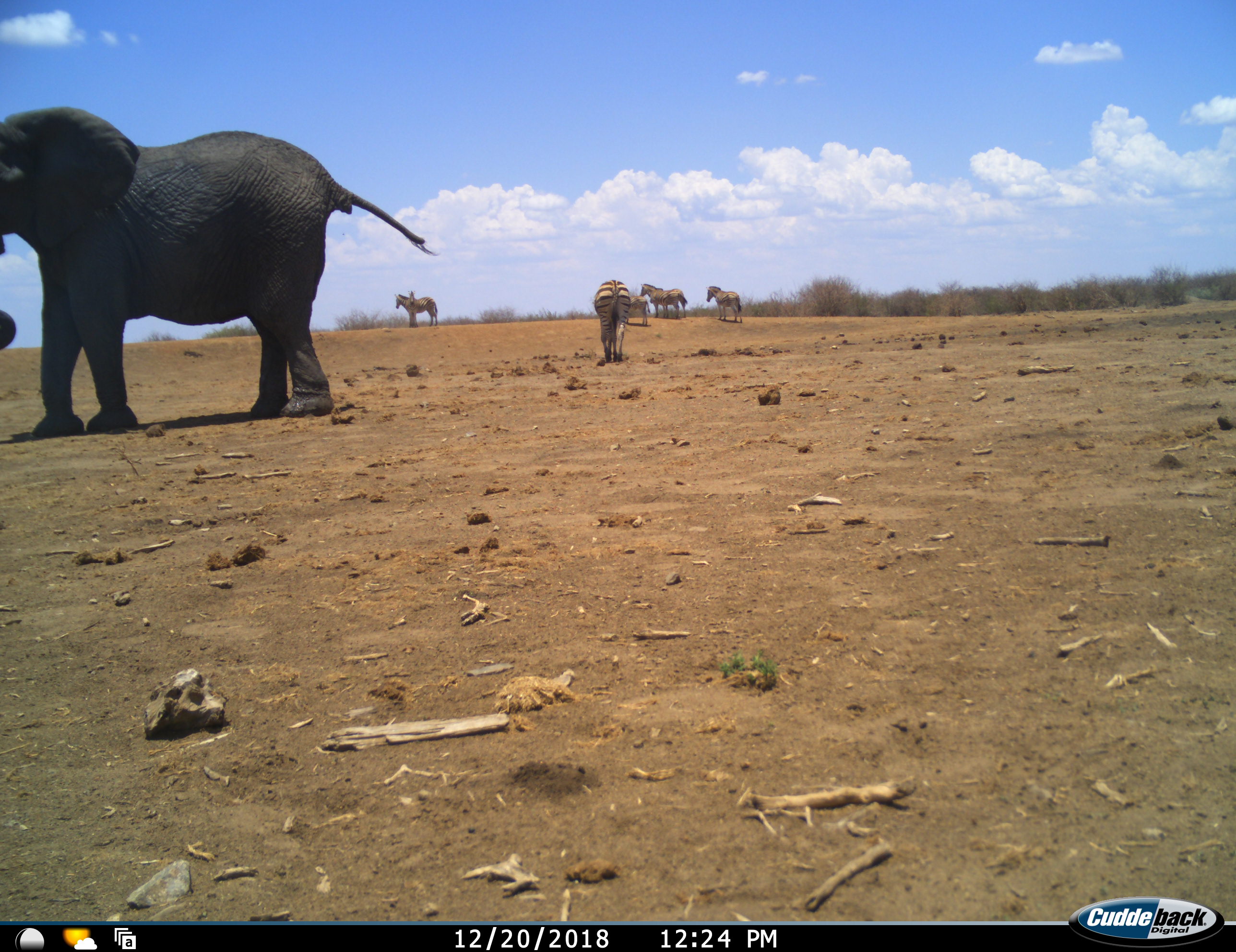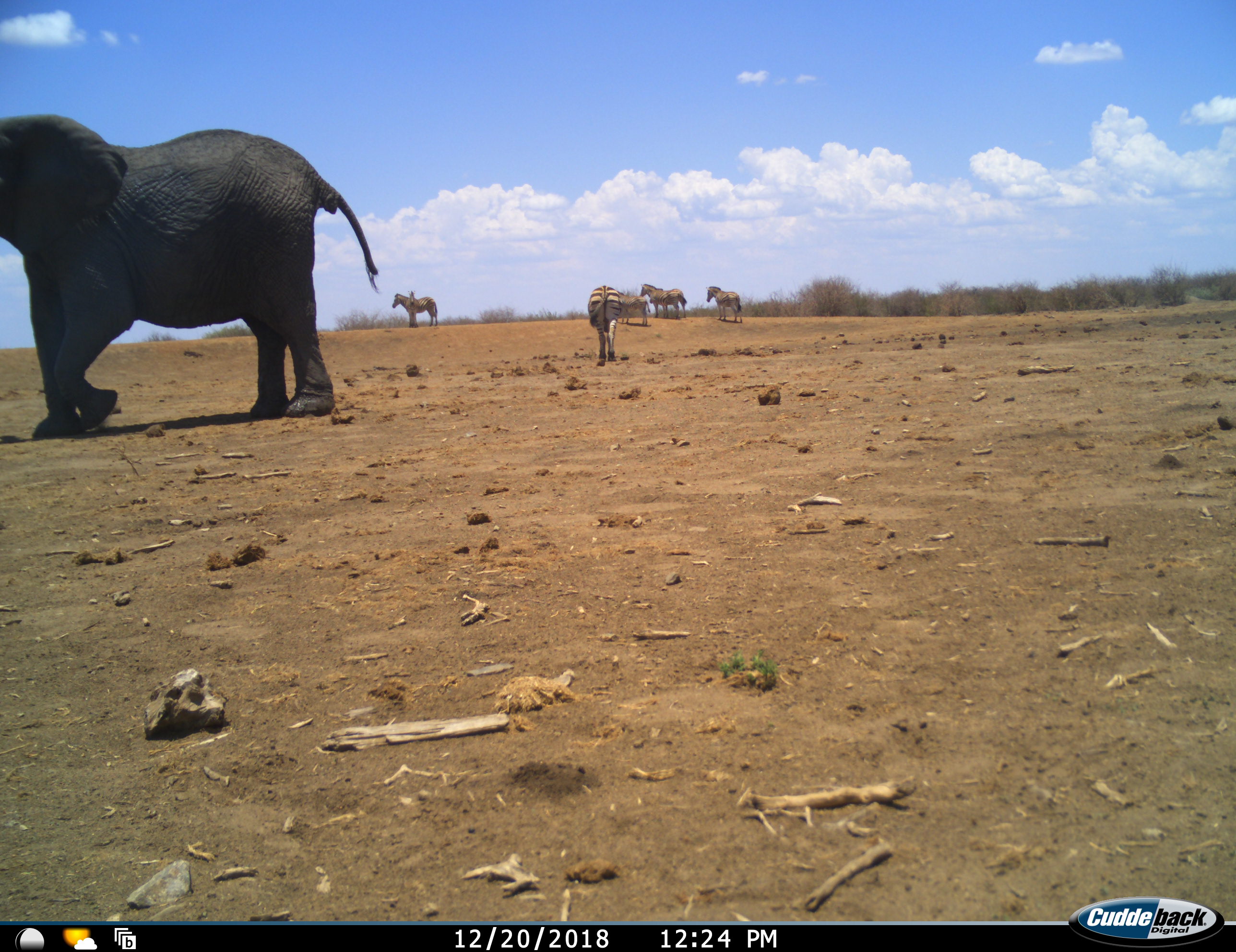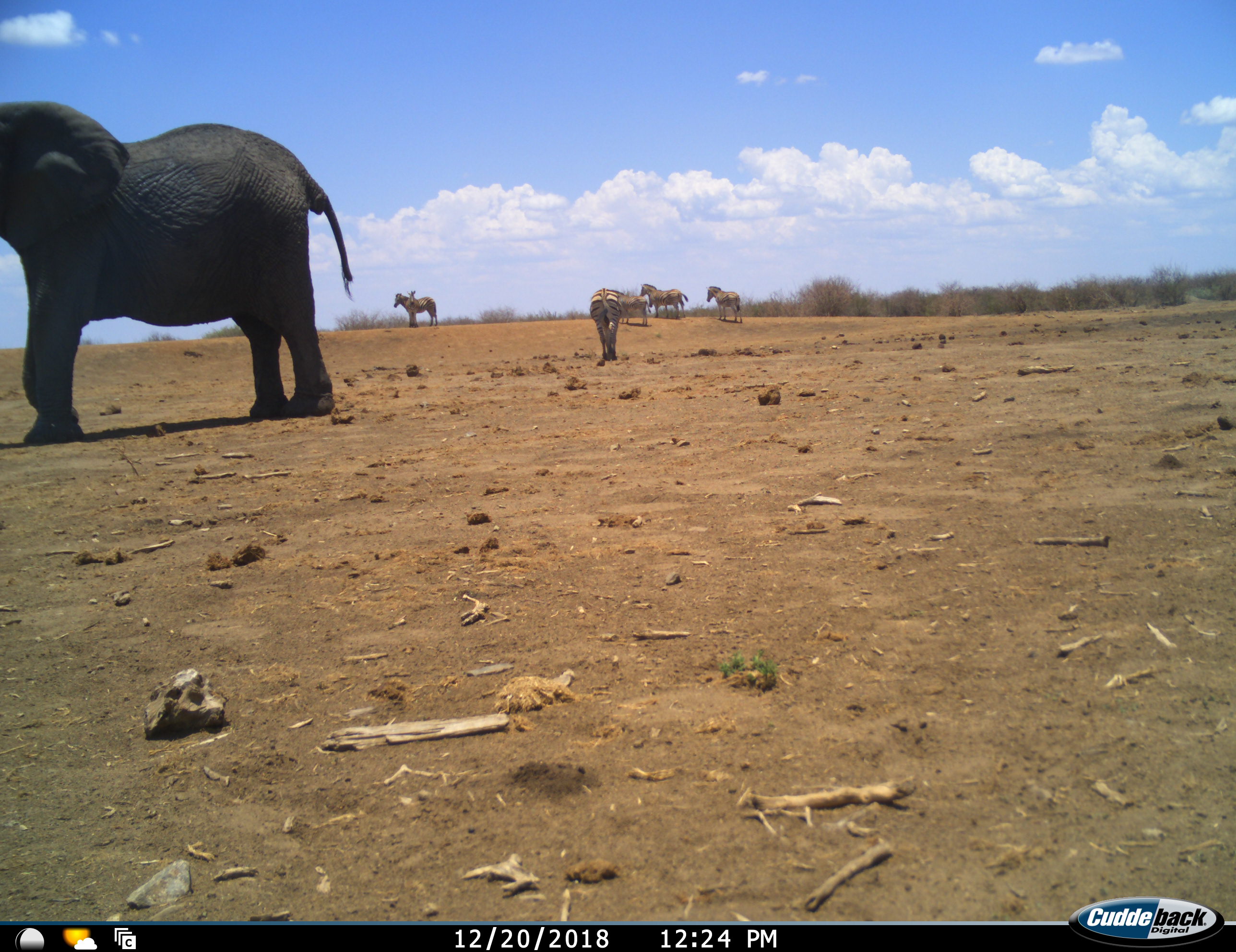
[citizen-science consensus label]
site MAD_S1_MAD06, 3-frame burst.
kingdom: Animalia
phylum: Chordata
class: Mammalia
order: Proboscidea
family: Elephantidae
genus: Loxodonta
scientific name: Loxodonta africana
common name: african bush elephant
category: elephant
Elephant (african bush elephant) (Loxodonta africana), count 1. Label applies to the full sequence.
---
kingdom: Animalia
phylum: Chordata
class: Mammalia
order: Perissodactyla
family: Equidae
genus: Equus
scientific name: Equus quagga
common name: plains zebra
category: zebraplains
Zebraplains (plains zebra) (Equus quagga), count 6. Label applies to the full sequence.